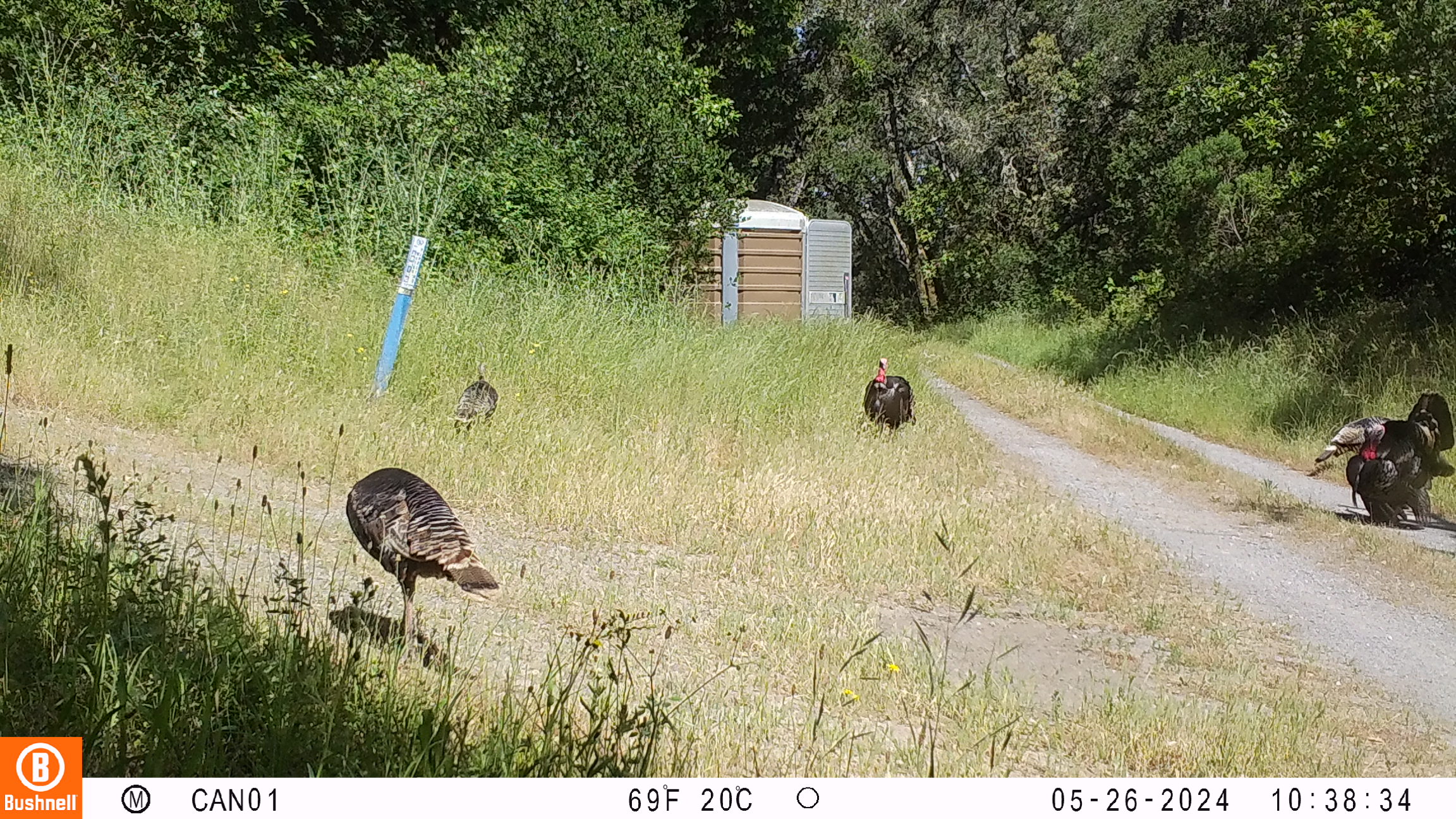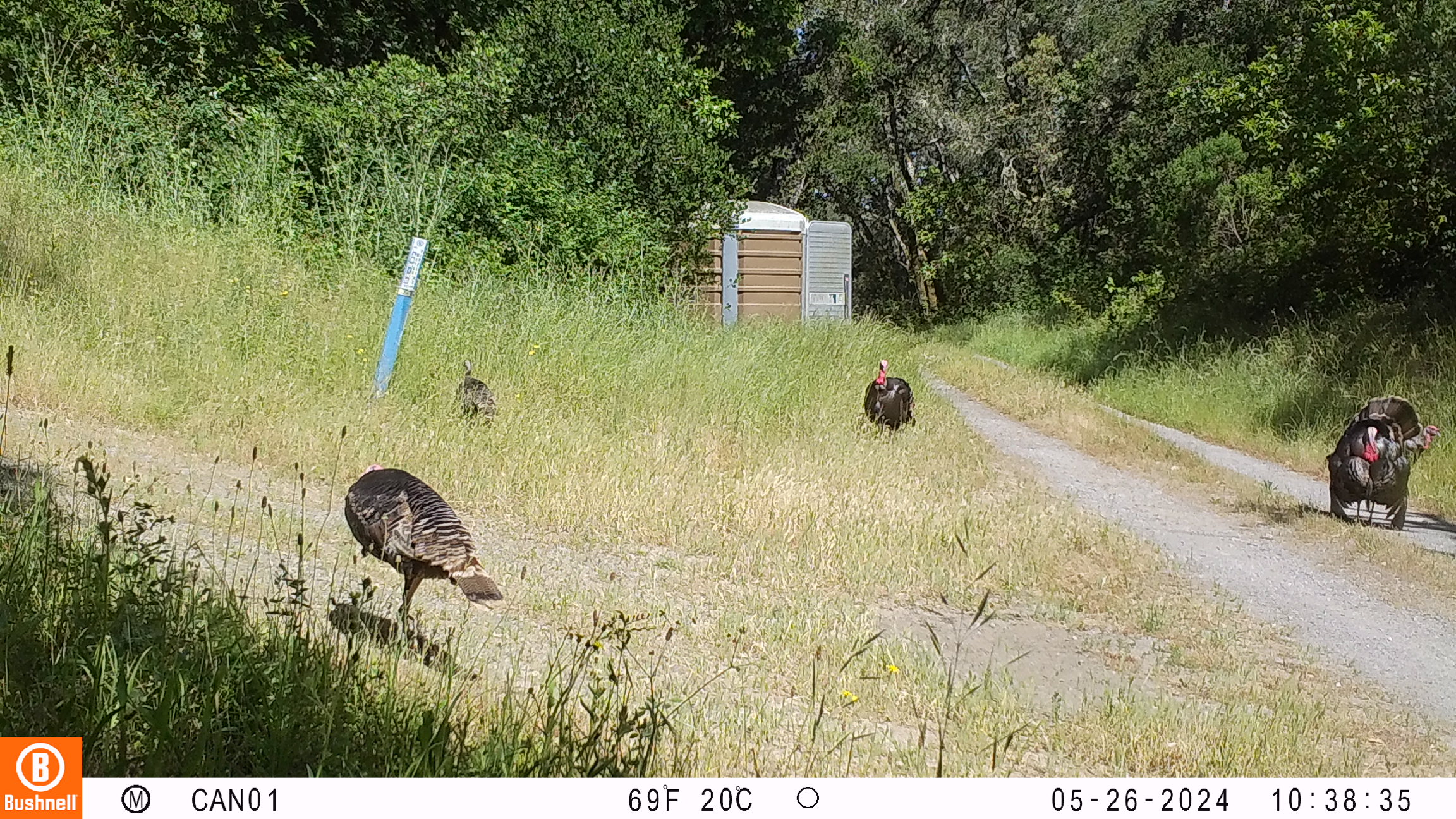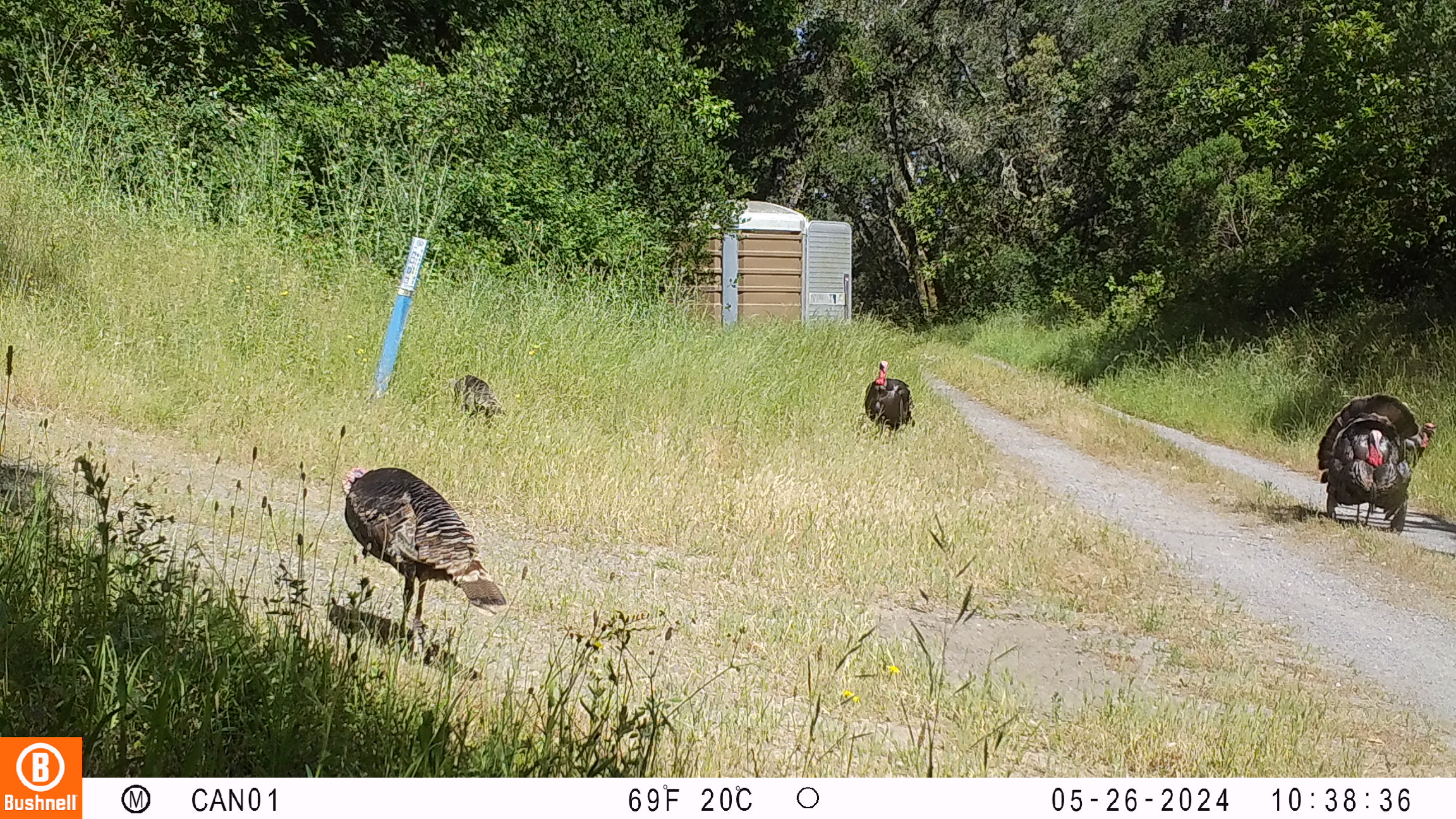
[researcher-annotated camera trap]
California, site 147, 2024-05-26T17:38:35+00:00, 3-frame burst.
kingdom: Animalia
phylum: Chordata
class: Aves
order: Galliformes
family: Phasianidae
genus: Meleagris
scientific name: Meleagris gallopavo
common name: turkey